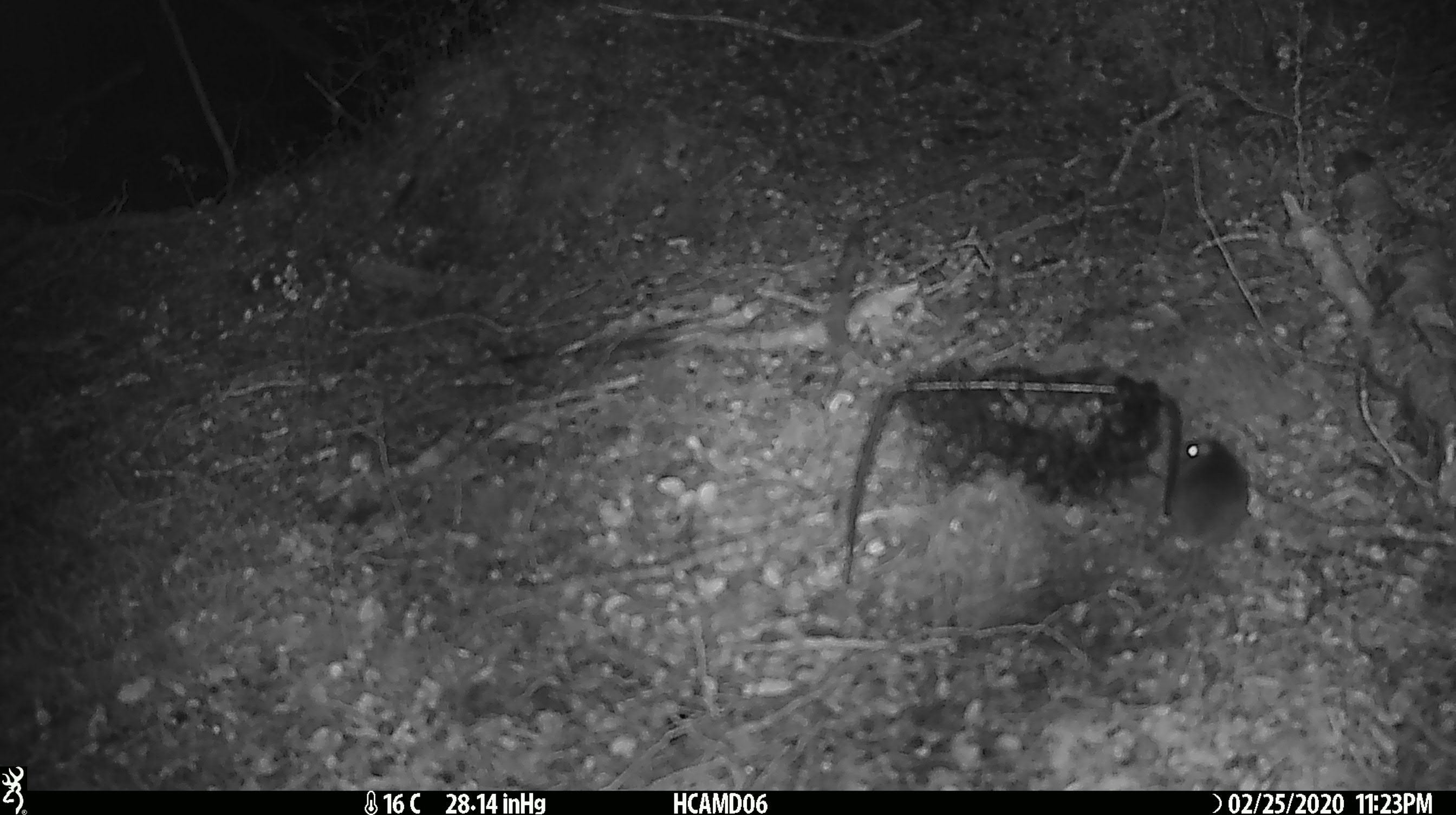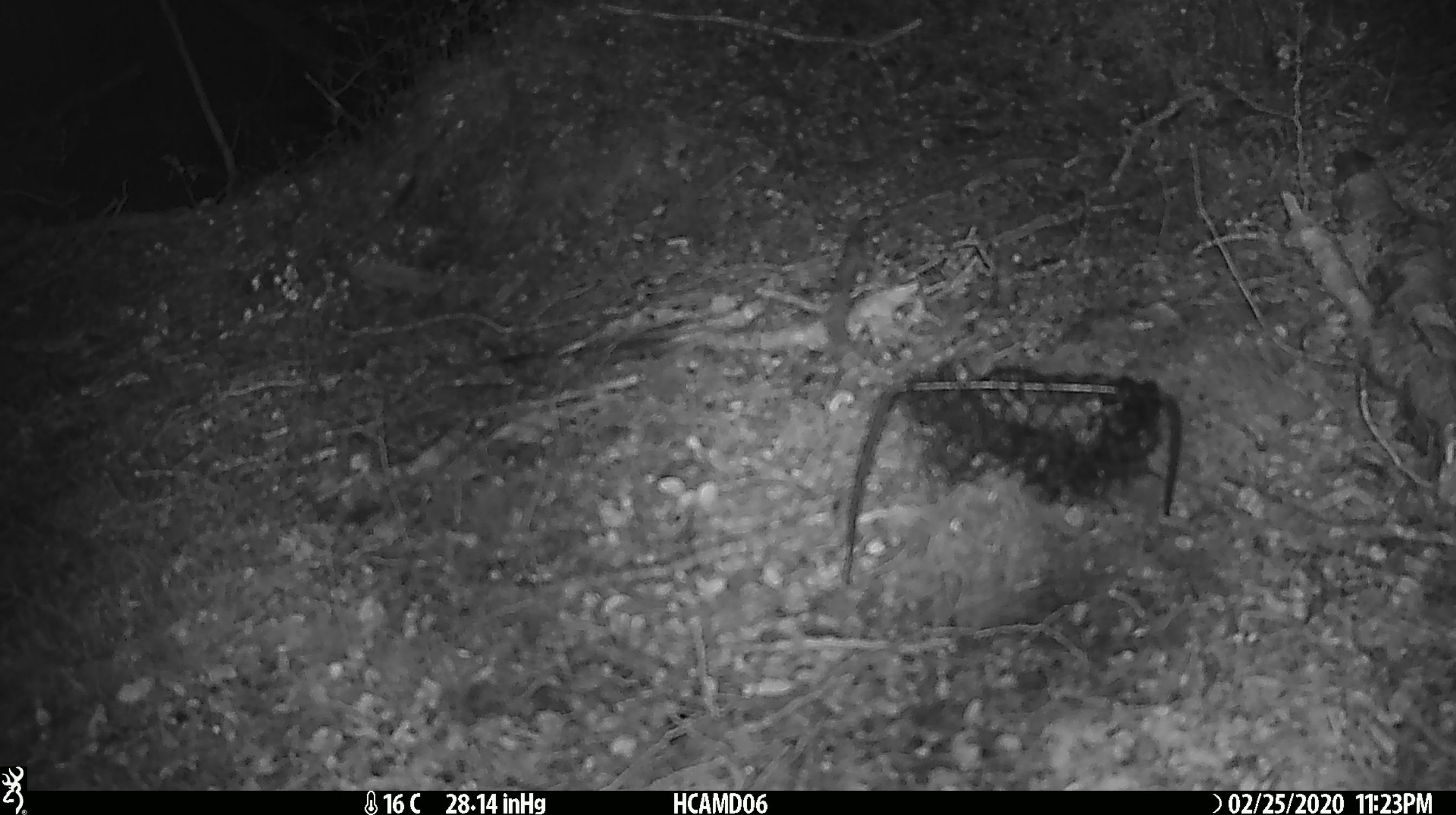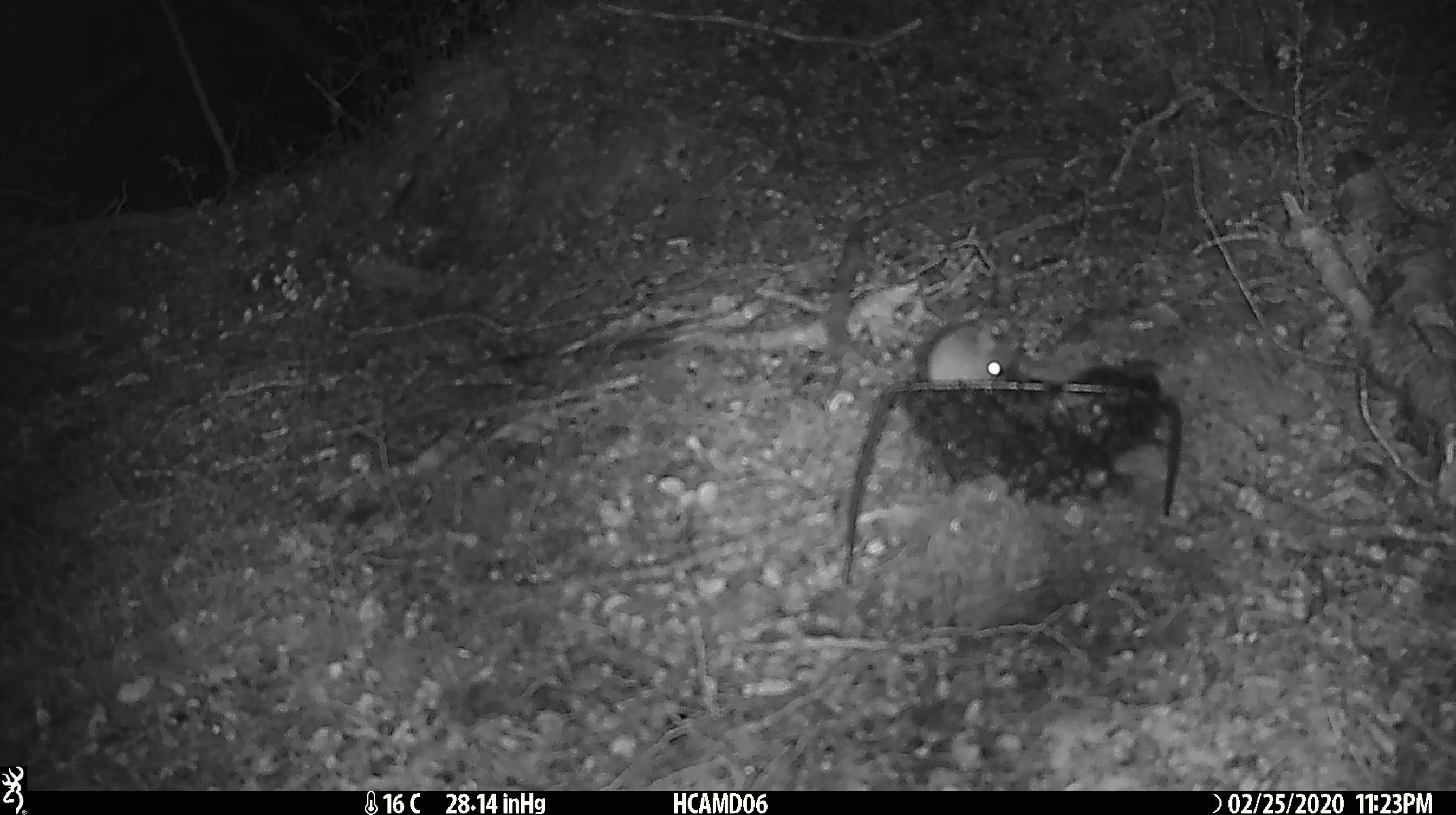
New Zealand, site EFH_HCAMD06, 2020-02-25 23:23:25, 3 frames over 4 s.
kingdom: Animalia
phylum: Chordata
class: Mammalia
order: Rodentia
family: Muridae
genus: Mus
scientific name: Mus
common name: mouse